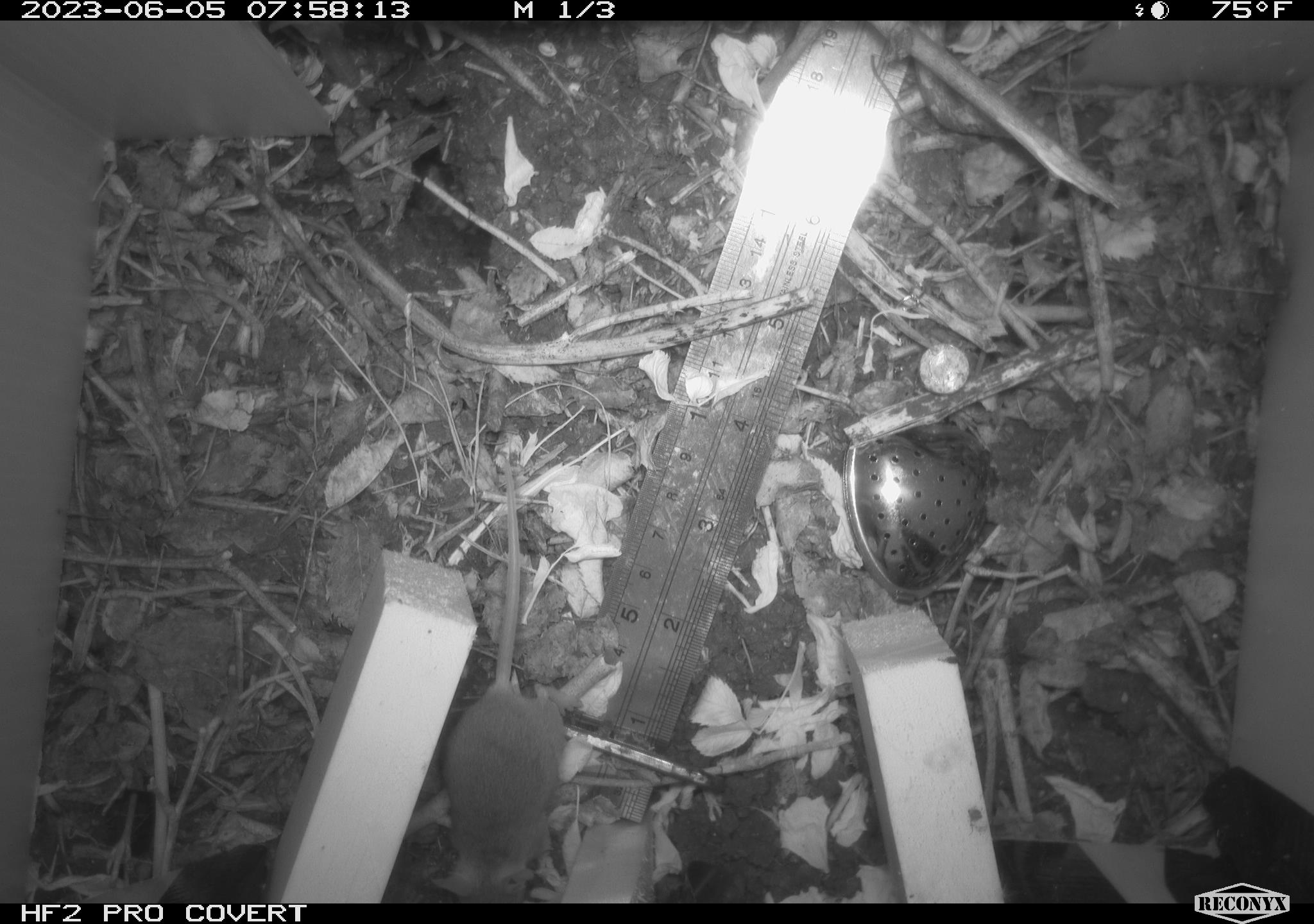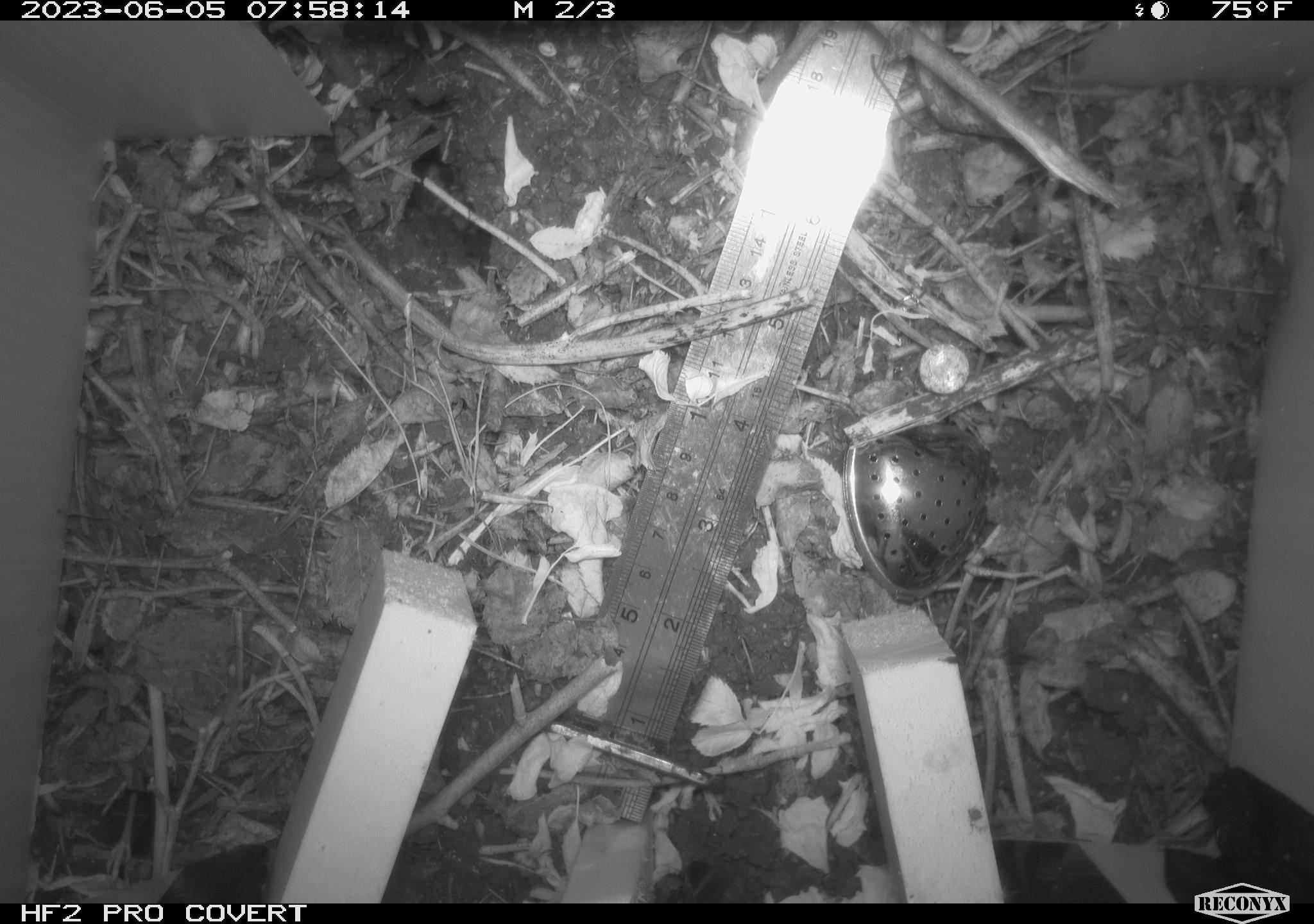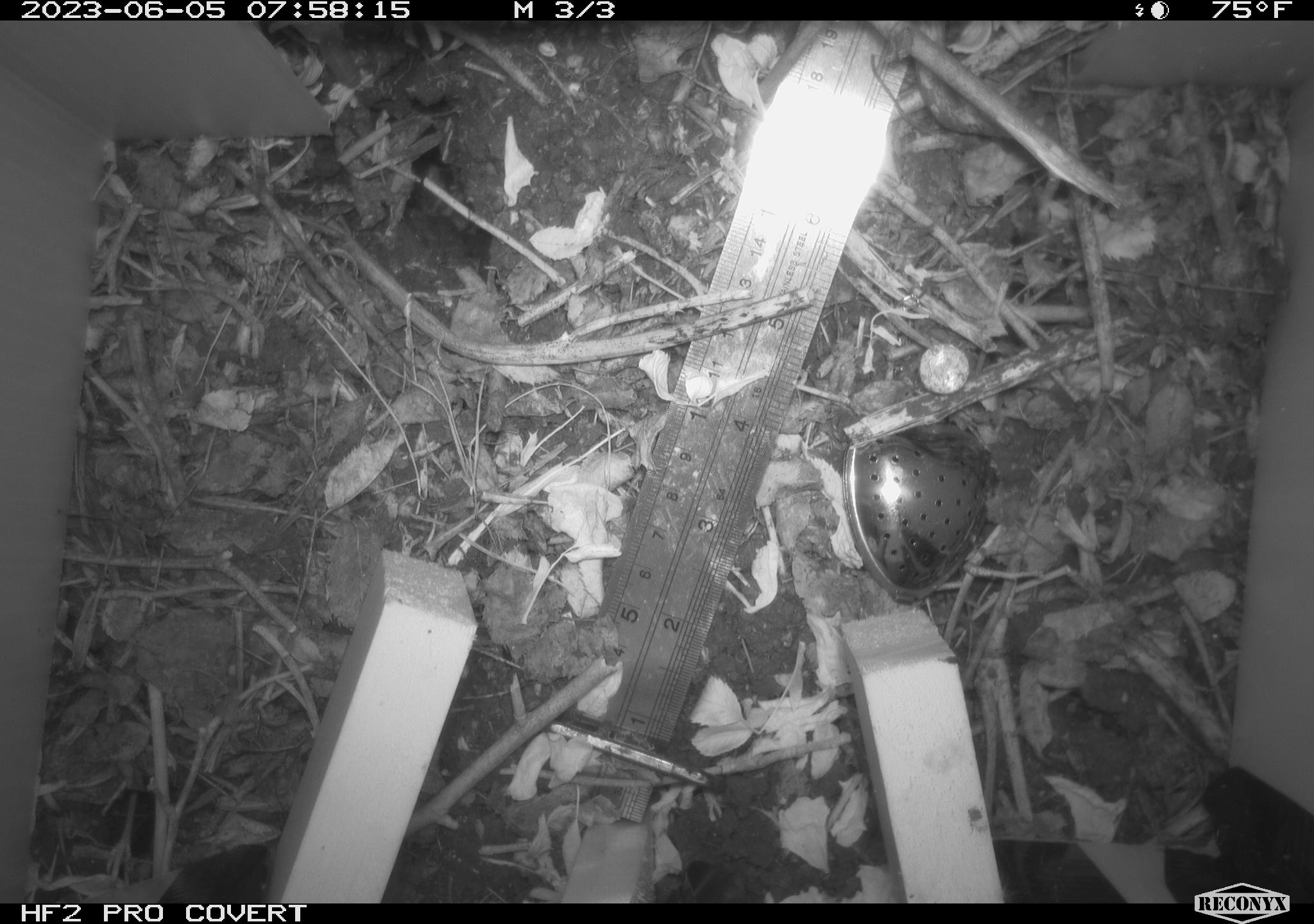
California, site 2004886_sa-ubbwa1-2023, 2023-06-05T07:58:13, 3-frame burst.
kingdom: Animalia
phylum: Chordata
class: Mammalia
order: Rodentia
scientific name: Rodentia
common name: rodent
Rodent (Rodentia).